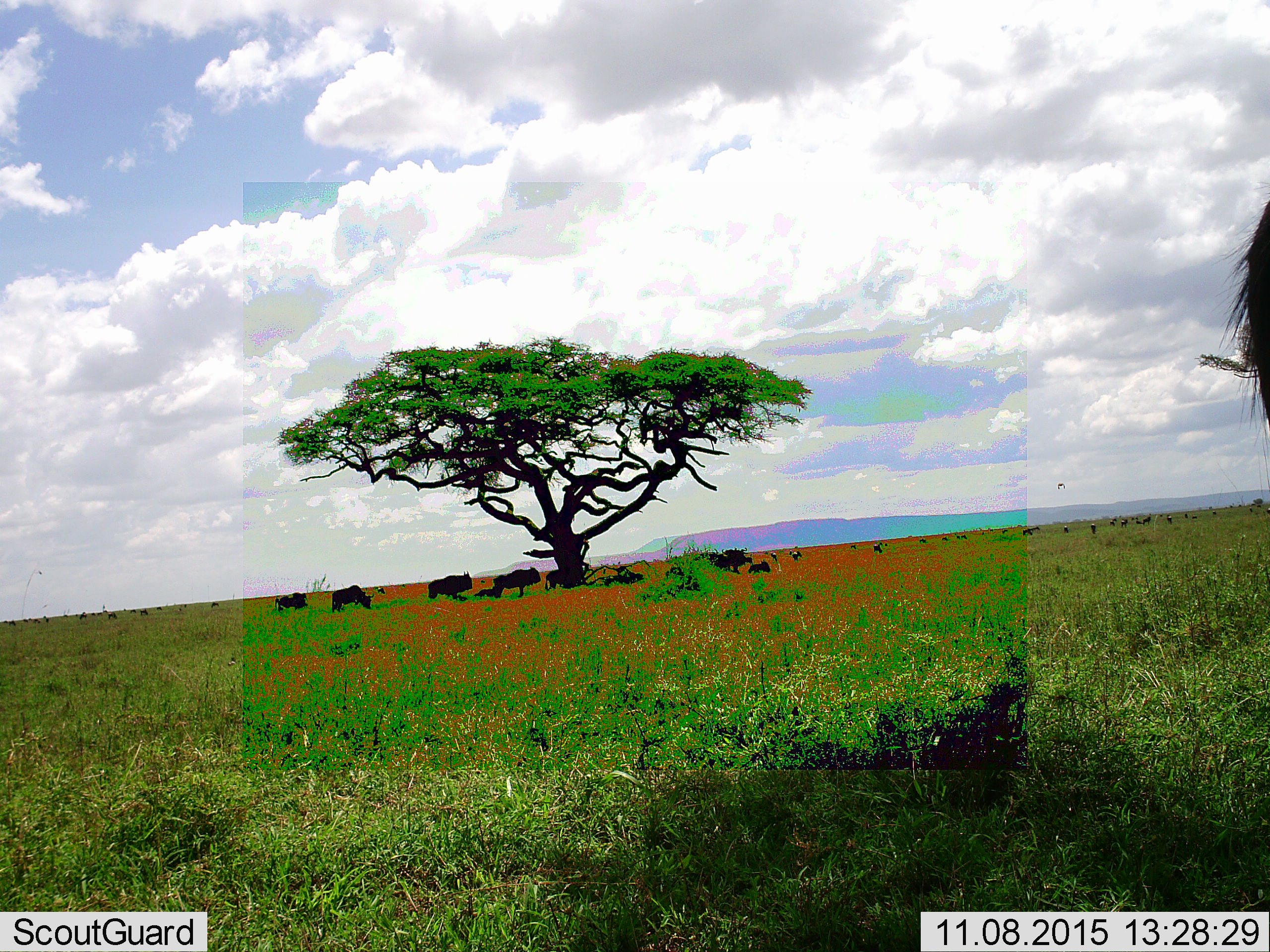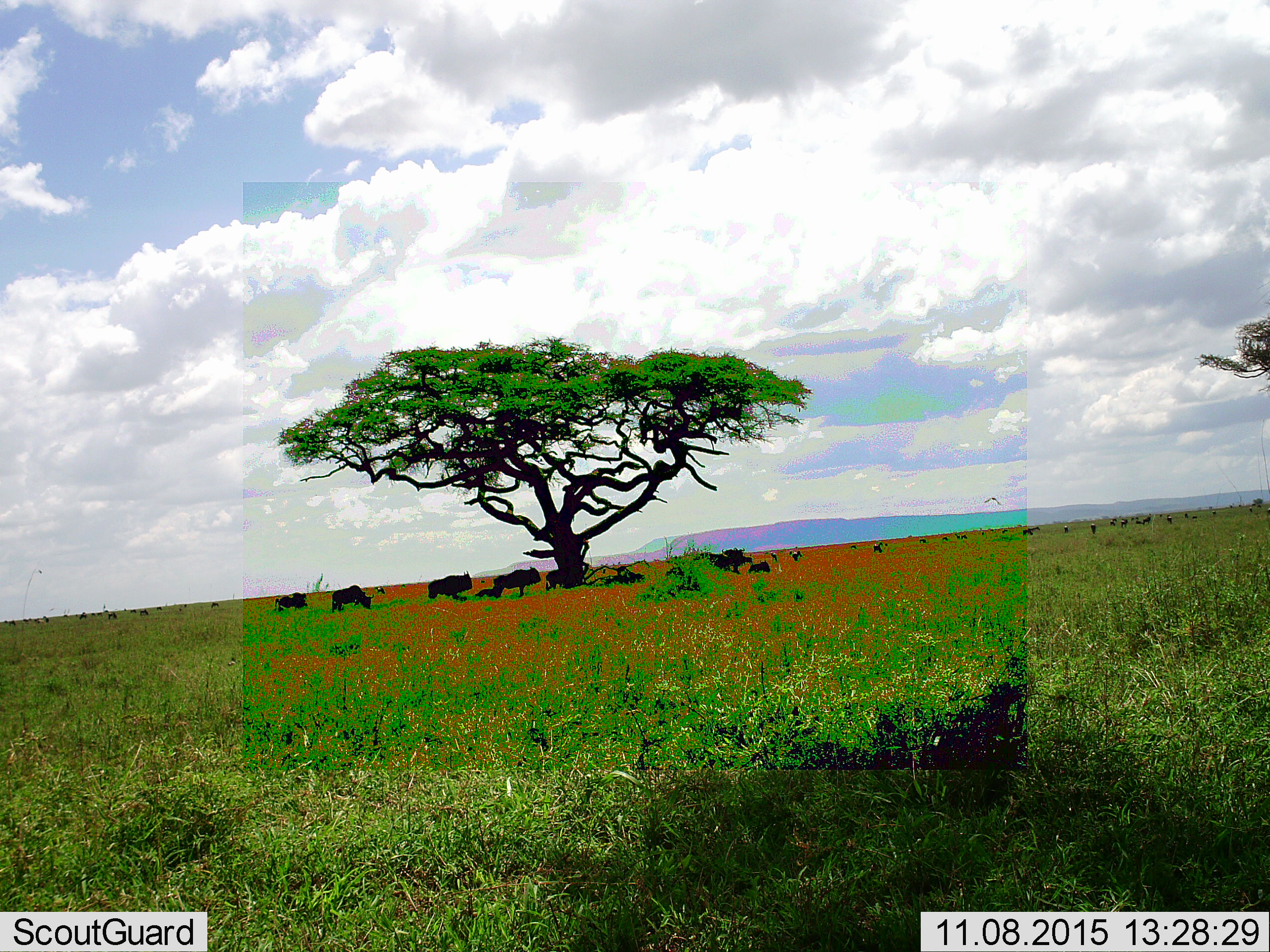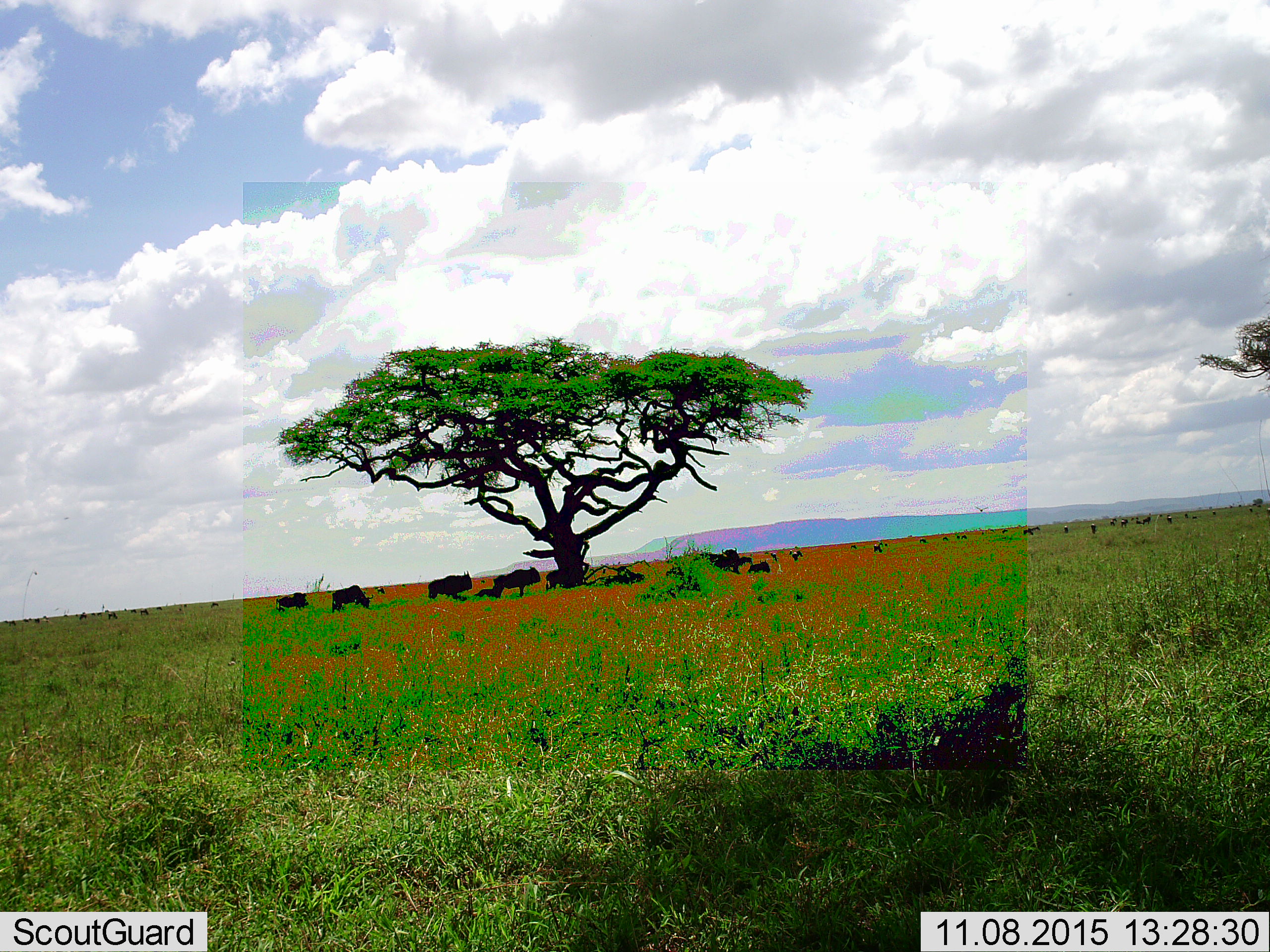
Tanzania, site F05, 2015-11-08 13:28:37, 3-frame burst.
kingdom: Animalia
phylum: Chordata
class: Mammalia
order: Artiodactyla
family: Bovidae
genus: Connochaetes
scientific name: Connochaetes taurinus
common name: blue wildebeest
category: wildebeest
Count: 11-50.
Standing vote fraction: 70%.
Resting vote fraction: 40%.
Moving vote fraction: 40%.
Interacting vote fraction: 0%.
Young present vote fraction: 40%.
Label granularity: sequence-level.